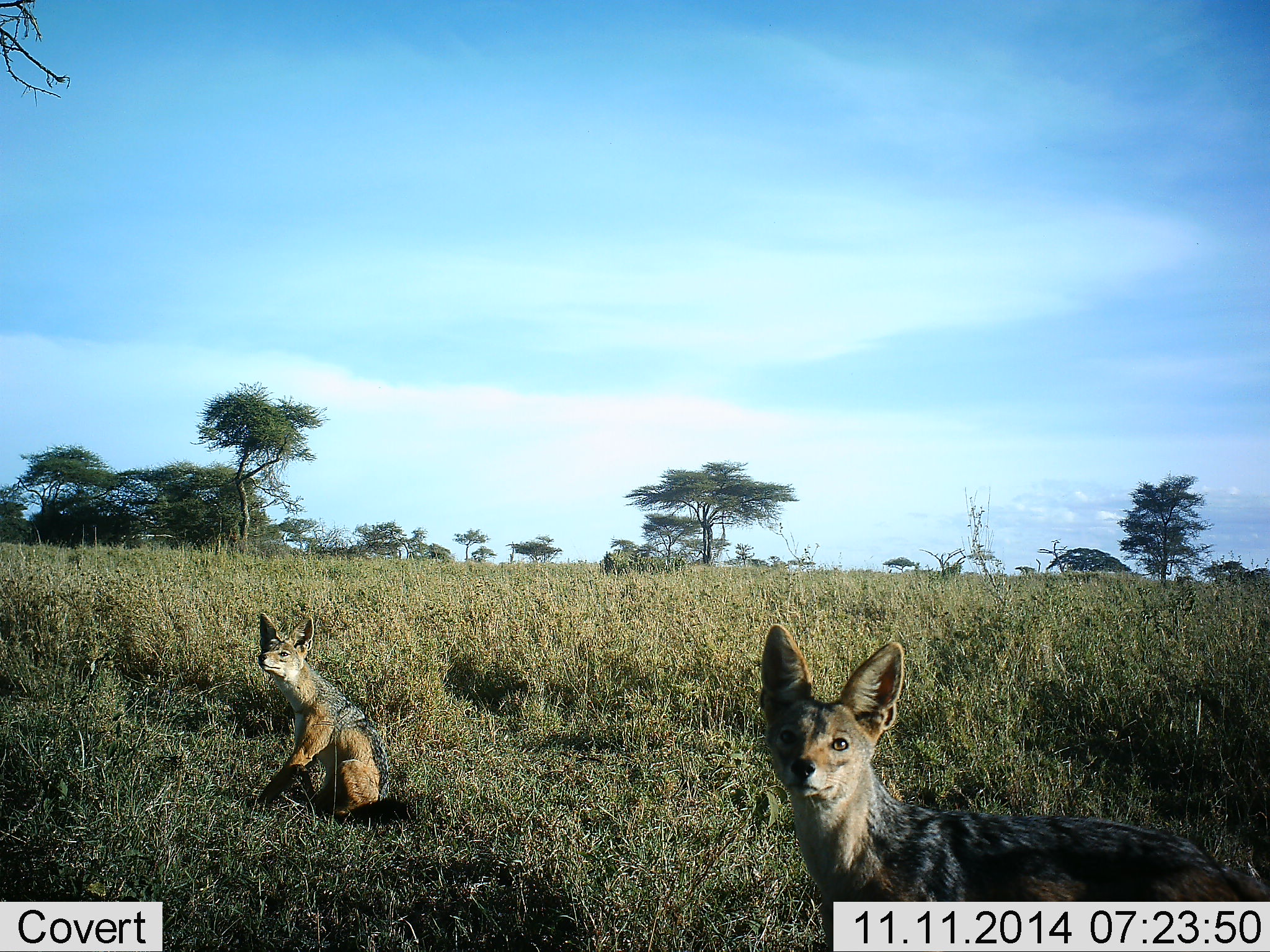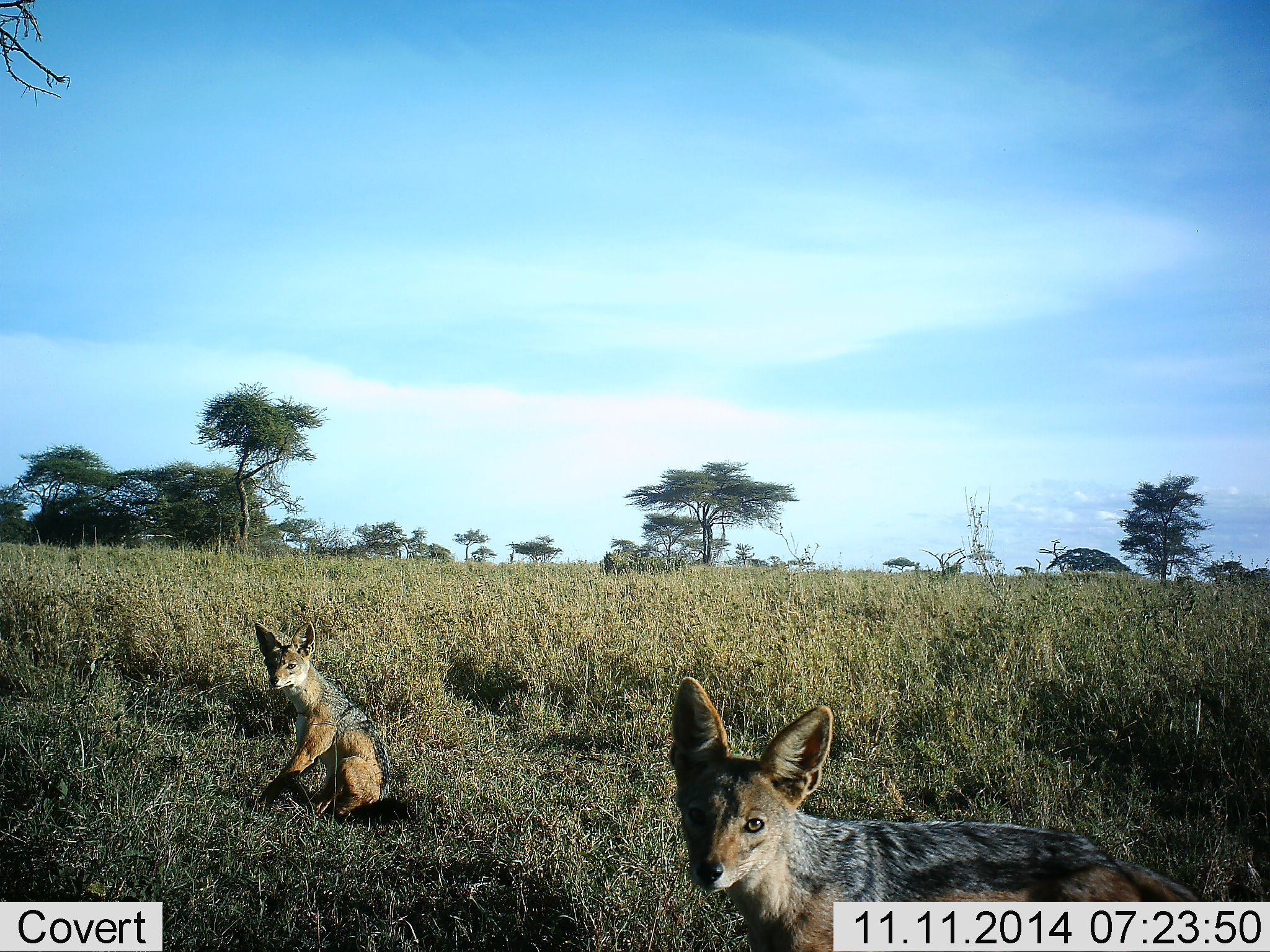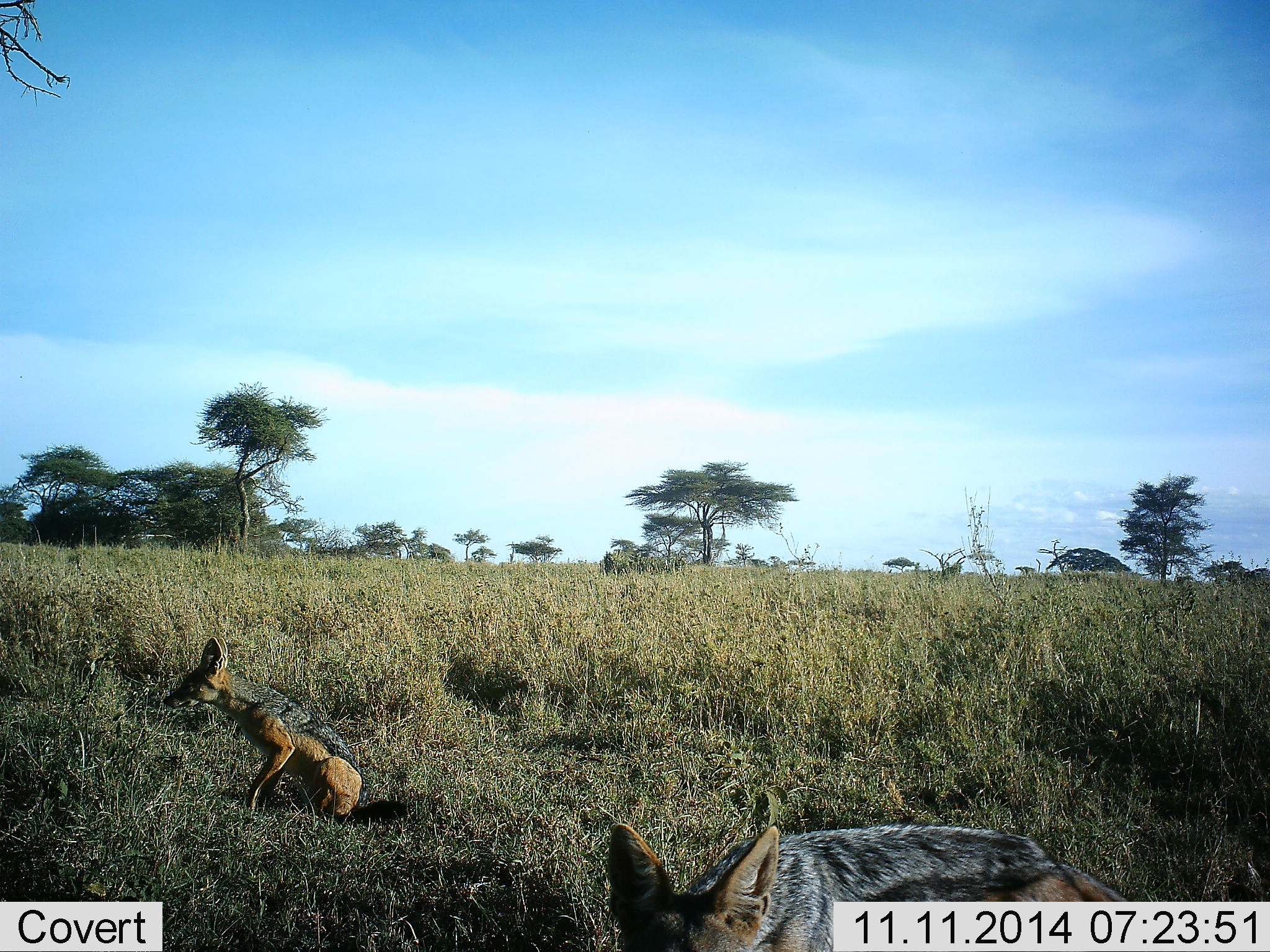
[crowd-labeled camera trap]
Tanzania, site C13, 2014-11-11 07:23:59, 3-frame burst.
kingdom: Animalia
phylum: Chordata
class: Mammalia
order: Carnivora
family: Canidae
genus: Lupulella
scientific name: Lupulella mesomelas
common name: black-backed jackal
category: jackal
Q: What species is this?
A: Jackal (black-backed jackal) (Lupulella mesomelas).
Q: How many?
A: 2.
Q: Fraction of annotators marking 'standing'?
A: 60%.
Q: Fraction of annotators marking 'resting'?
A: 80%.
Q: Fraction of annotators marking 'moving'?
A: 10%.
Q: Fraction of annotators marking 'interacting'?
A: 0%.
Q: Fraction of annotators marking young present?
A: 10%.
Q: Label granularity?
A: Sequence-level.